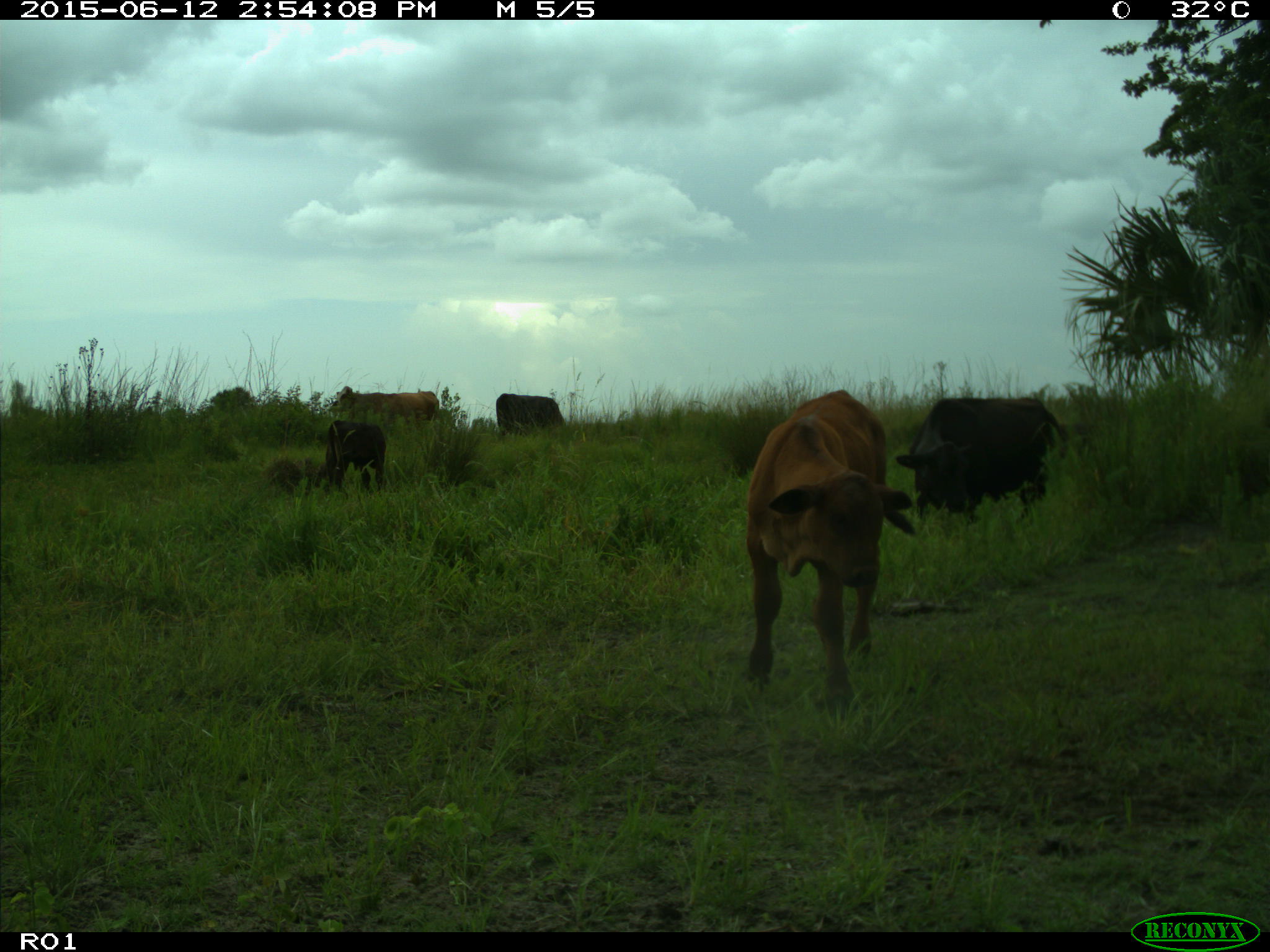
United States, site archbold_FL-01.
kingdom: Animalia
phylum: Chordata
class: Mammalia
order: Artiodactyla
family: Bovidae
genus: Bos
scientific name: Bos taurus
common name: domestic cow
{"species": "Bos taurus (domestic cow)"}